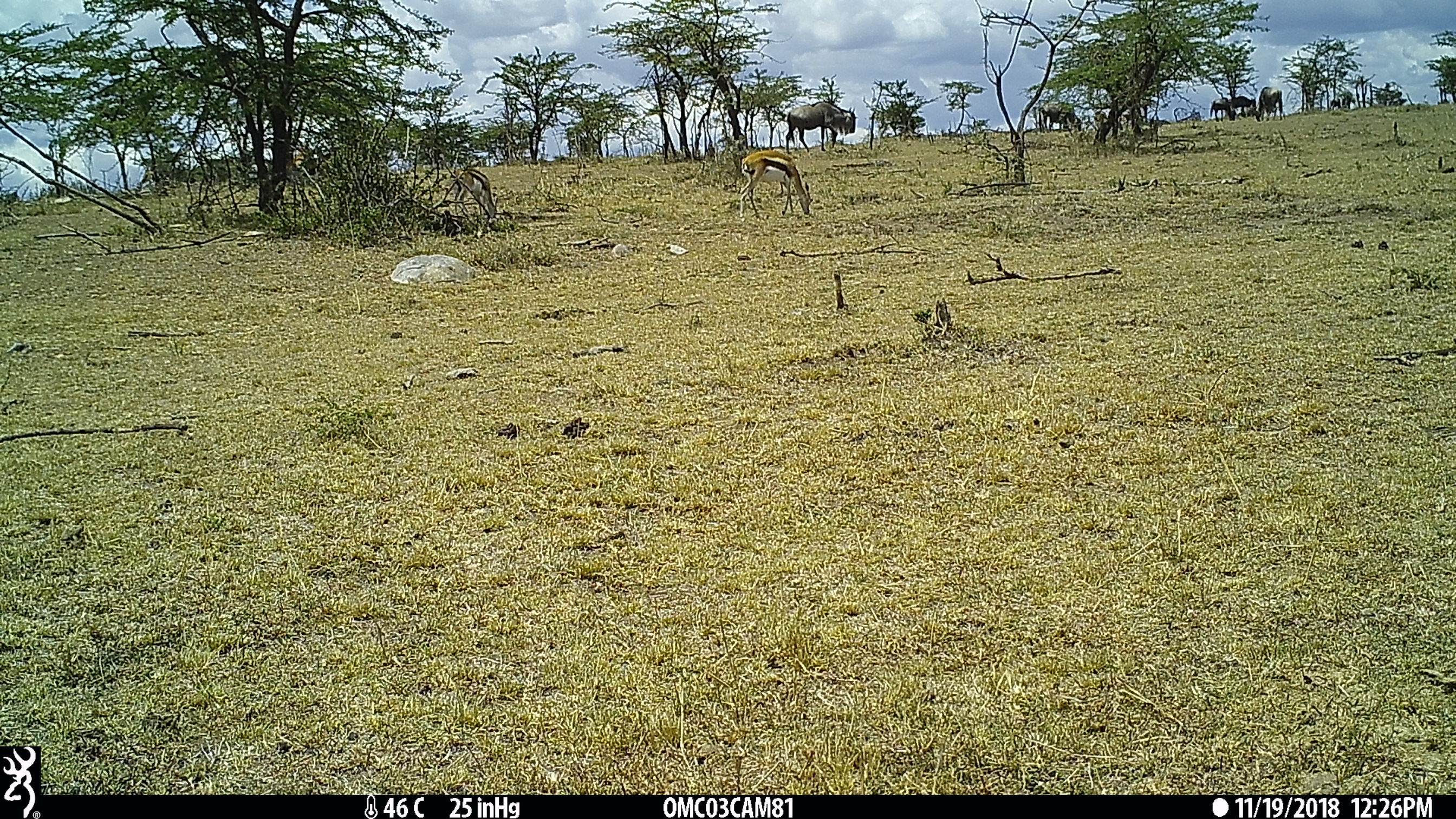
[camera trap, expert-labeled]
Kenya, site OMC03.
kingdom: Animalia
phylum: Chordata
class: Mammalia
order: Artiodactyla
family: Bovidae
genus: Connochaetes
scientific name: Connochaetes taurinus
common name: blue wildebeest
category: wildebeest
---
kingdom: Animalia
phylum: Chordata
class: Mammalia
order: Artiodactyla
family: Bovidae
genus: Eudorcas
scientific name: Eudorcas thomsonii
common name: thomon's gazelle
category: gazelle thomsons